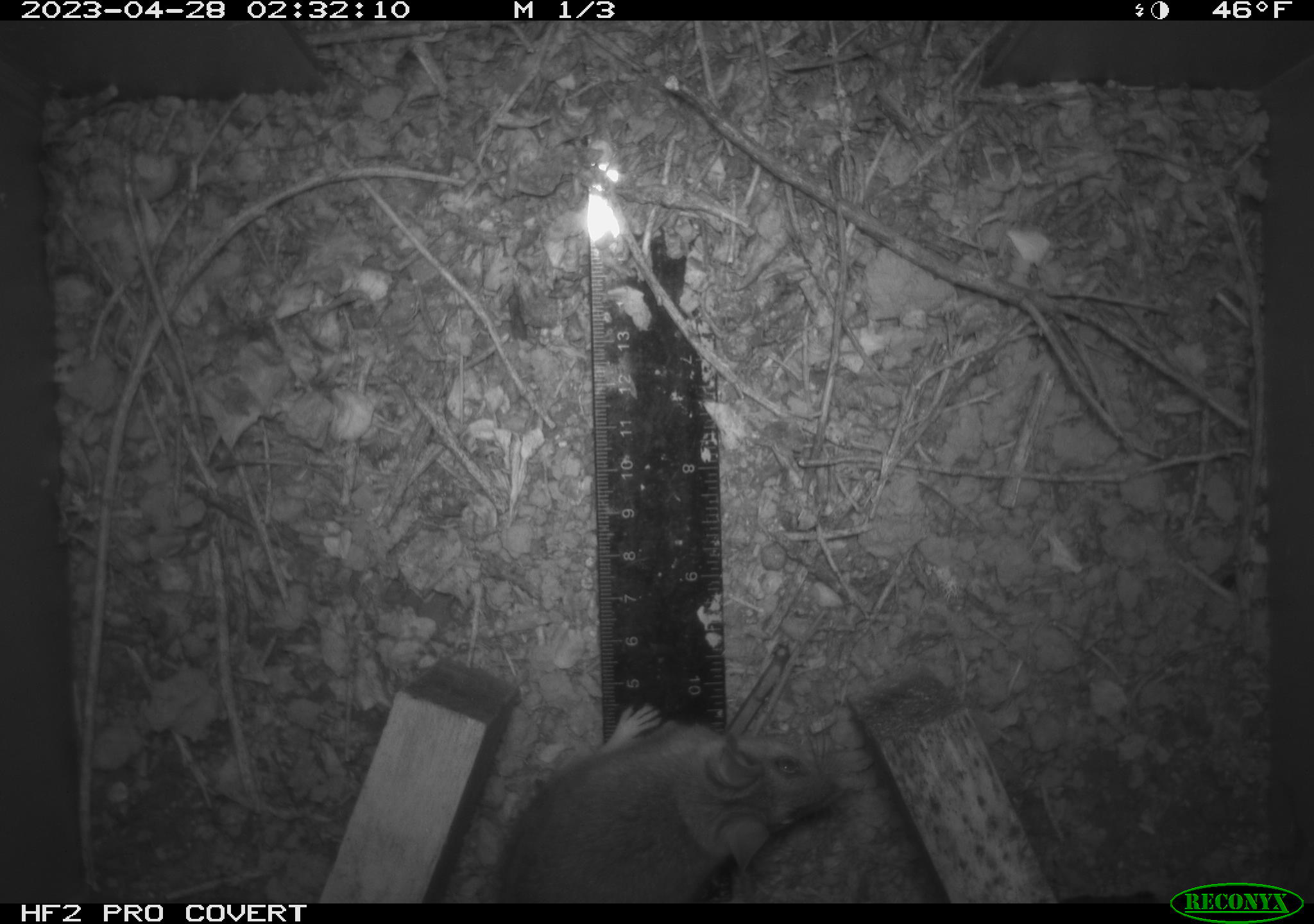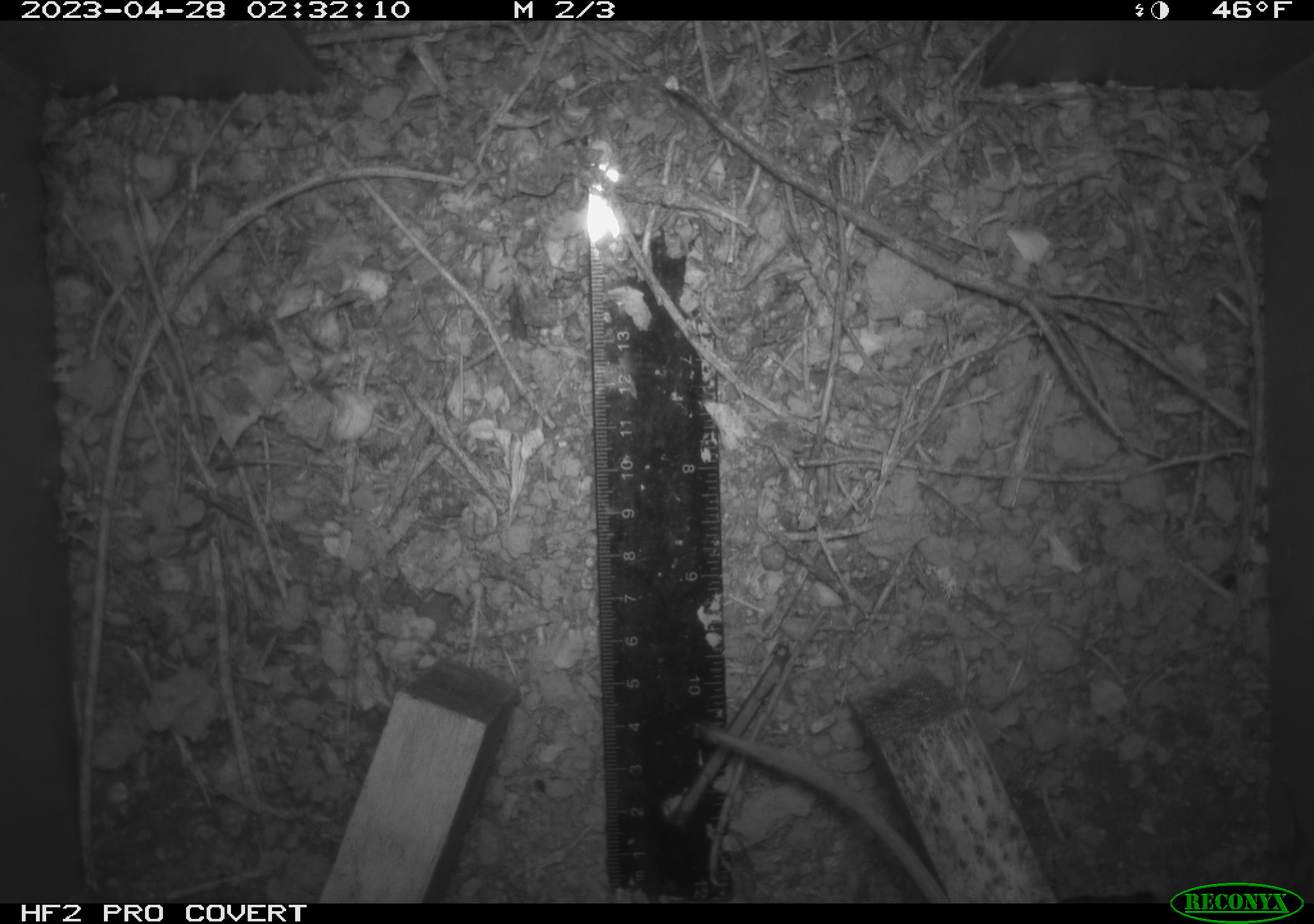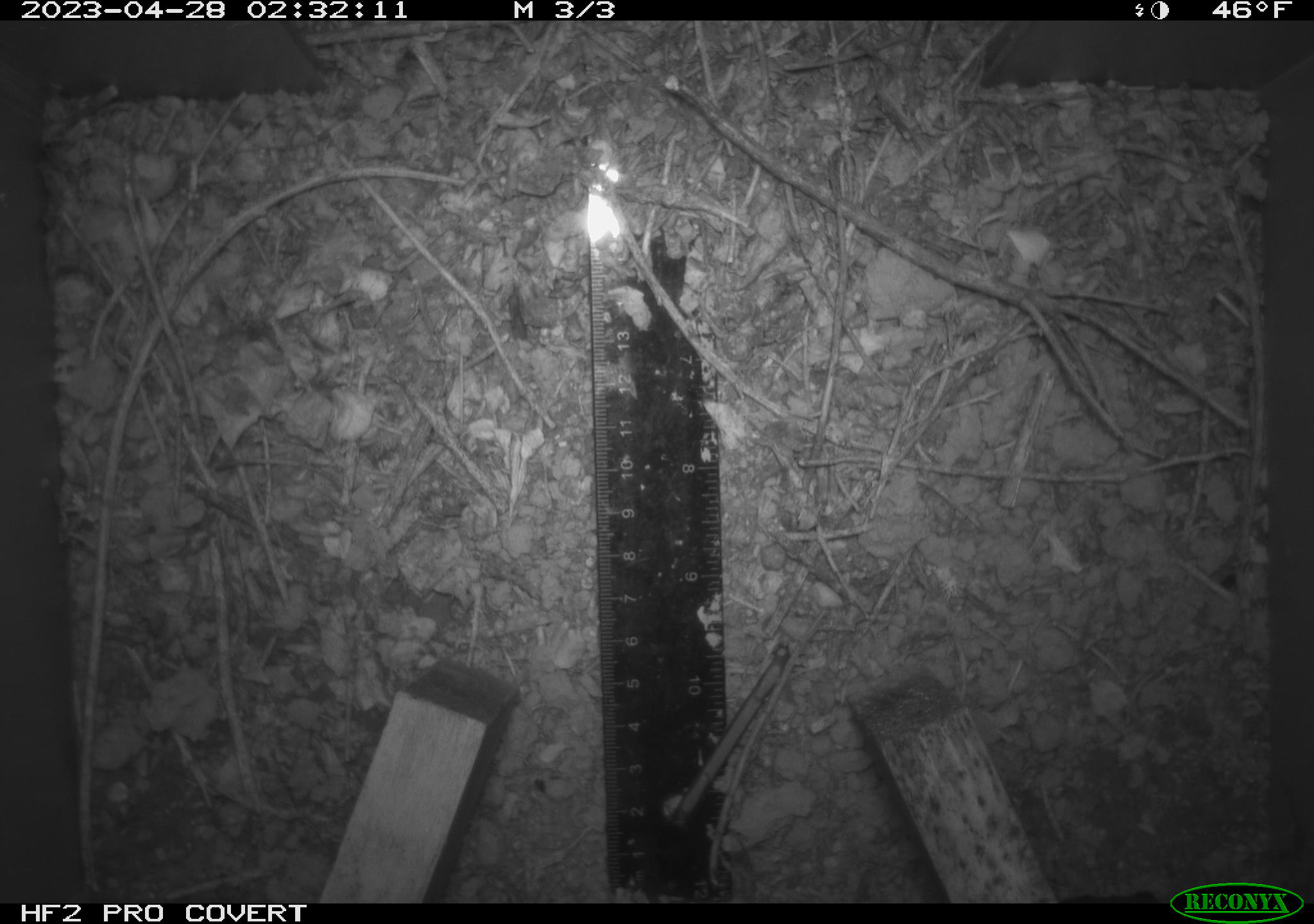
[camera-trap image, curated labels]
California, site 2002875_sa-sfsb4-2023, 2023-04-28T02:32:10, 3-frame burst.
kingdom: Animalia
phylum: Chordata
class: Mammalia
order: Rodentia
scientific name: Rodentia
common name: mouse species